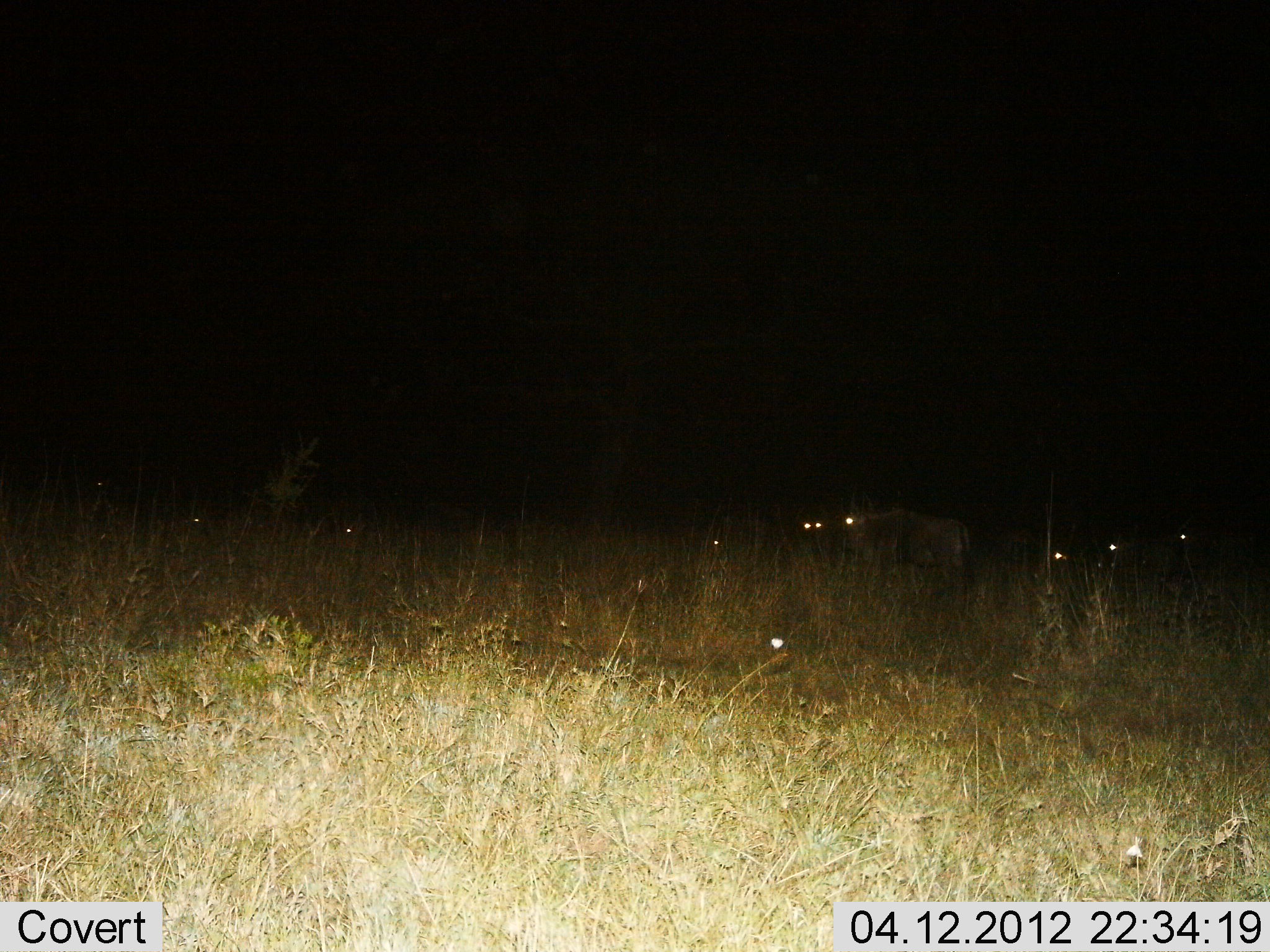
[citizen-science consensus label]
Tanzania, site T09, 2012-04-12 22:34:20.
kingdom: Animalia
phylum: Chordata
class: Mammalia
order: Artiodactyla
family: Bovidae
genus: Connochaetes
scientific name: Connochaetes taurinus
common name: blue wildebeest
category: wildebeest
Wildebeest (blue wildebeest) (Connochaetes taurinus), count 6. Behavior (volunteer vote fractions): standing 82%, resting 32%, moving 0%, interacting 0%. Young present (vote fraction): 0%. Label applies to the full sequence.